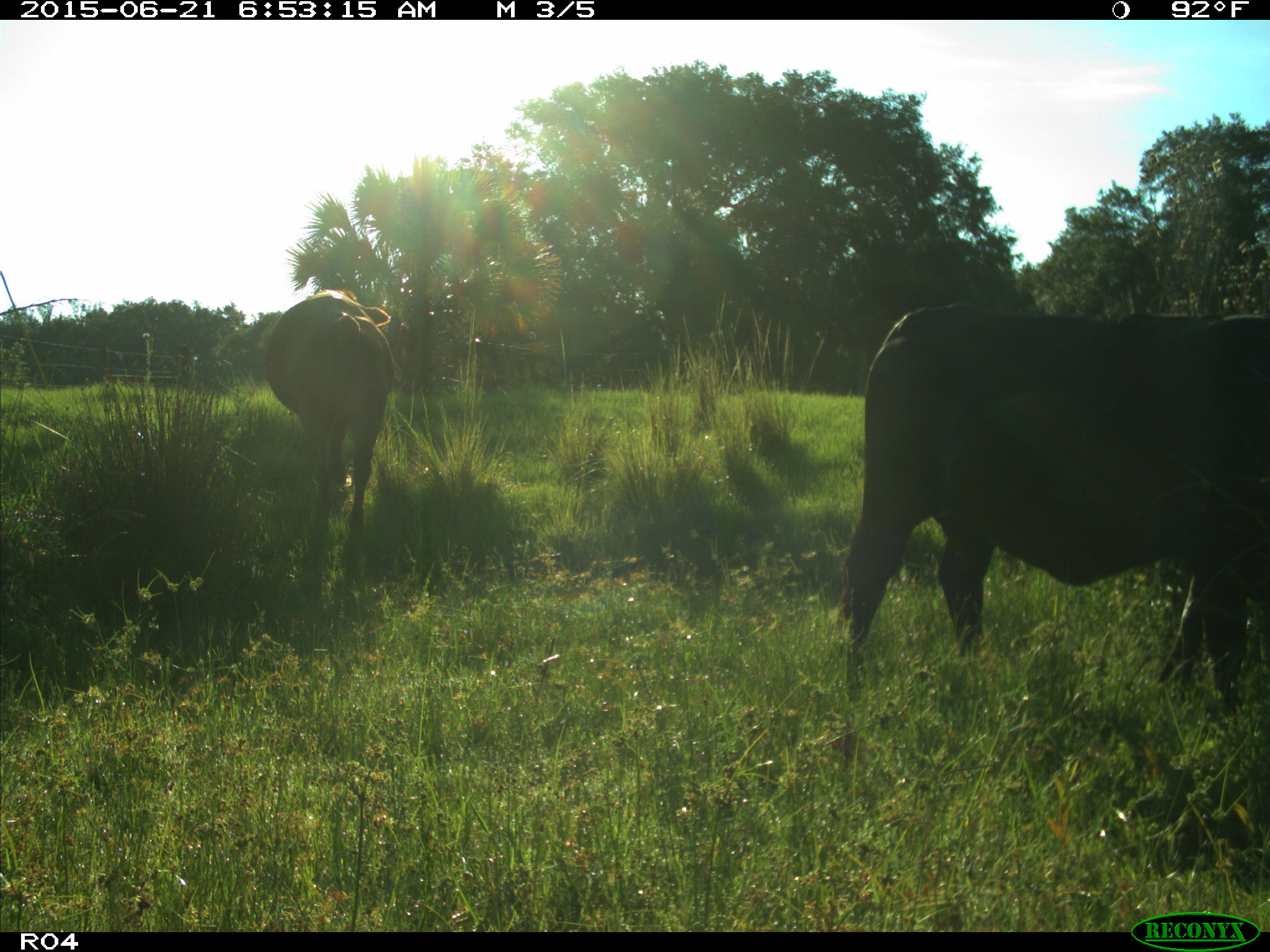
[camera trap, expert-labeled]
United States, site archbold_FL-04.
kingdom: Animalia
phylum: Chordata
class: Mammalia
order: Artiodactyla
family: Bovidae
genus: Bos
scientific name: Bos taurus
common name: domestic cow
Bos taurus (domestic cow).